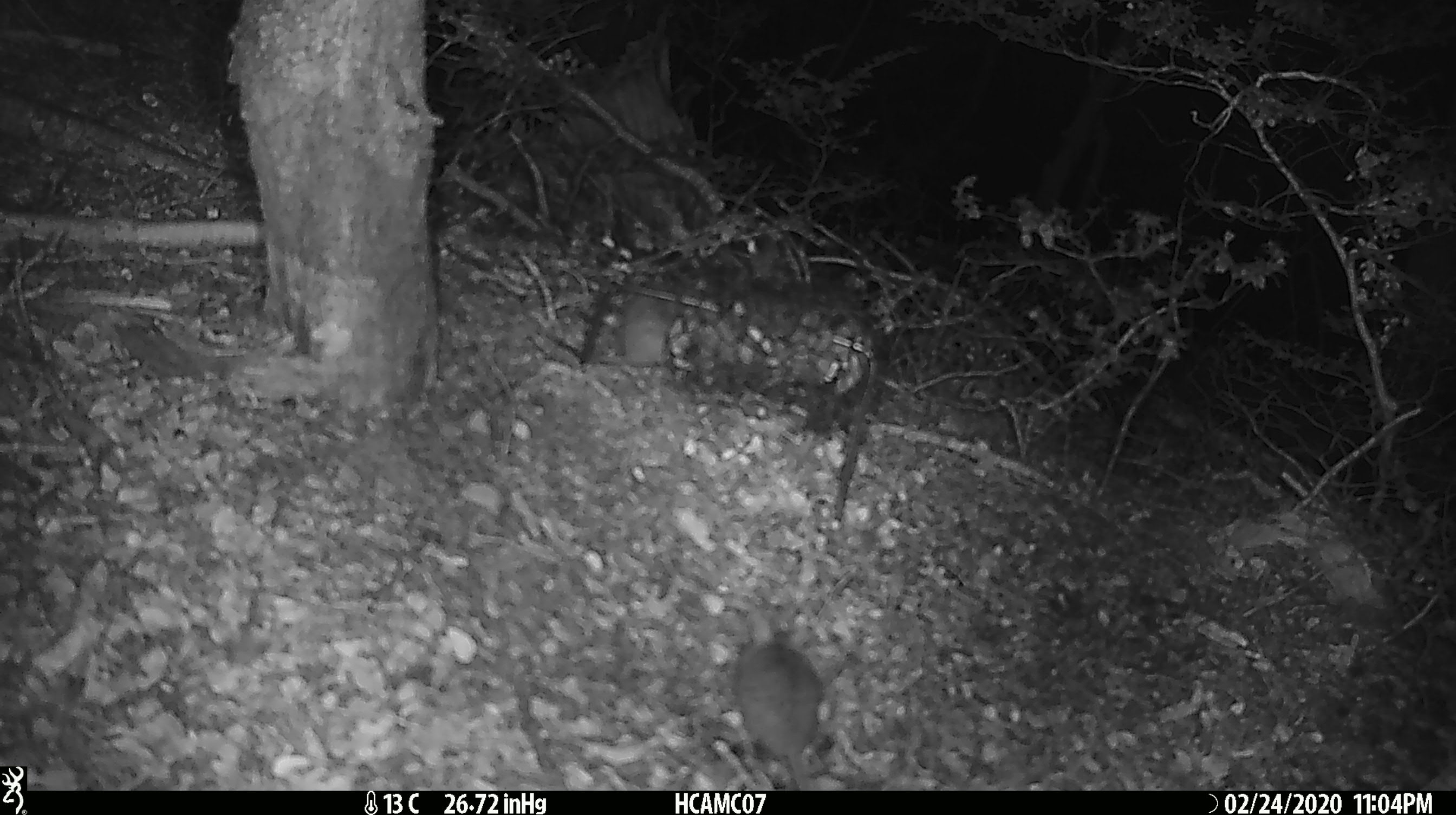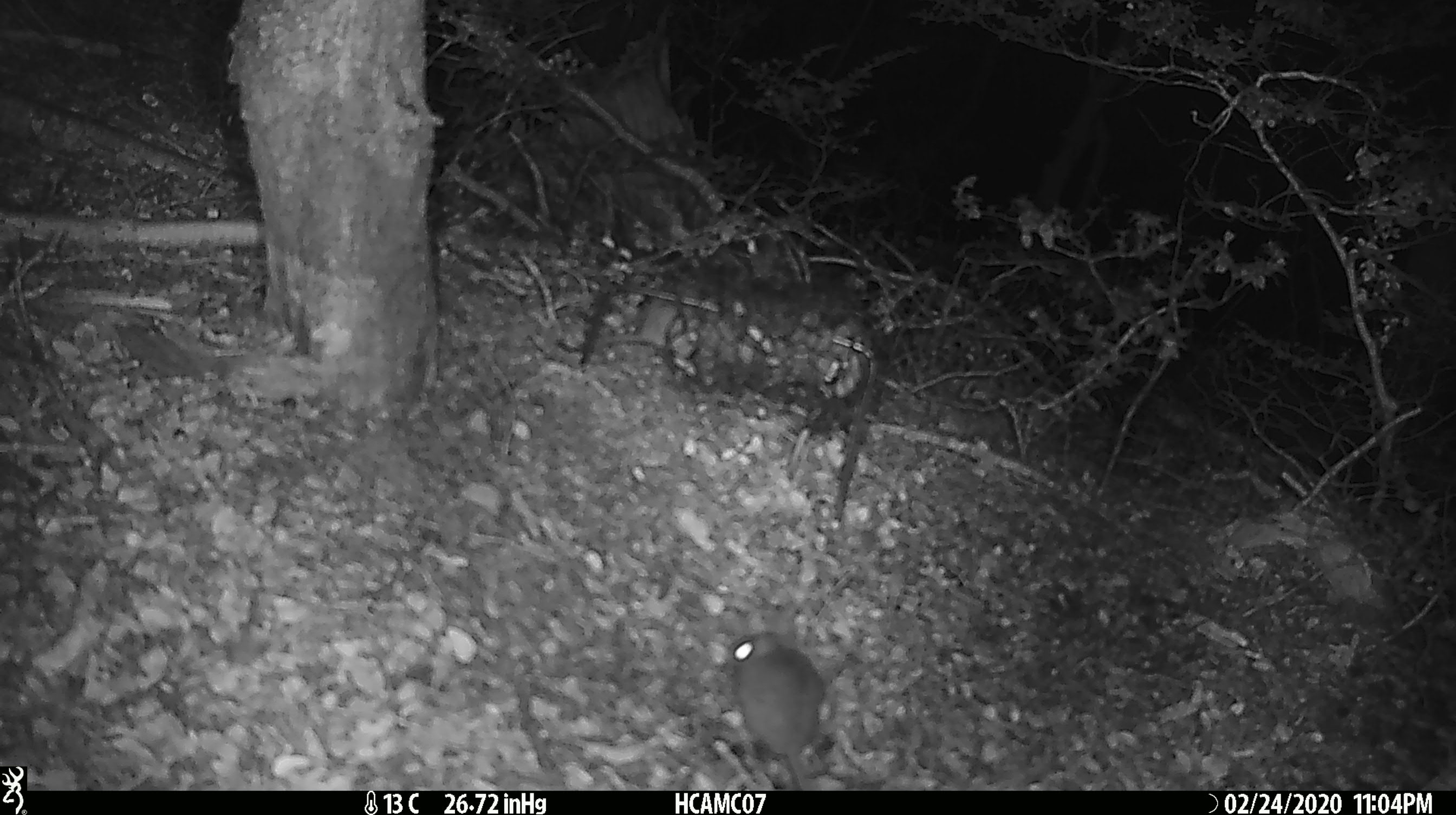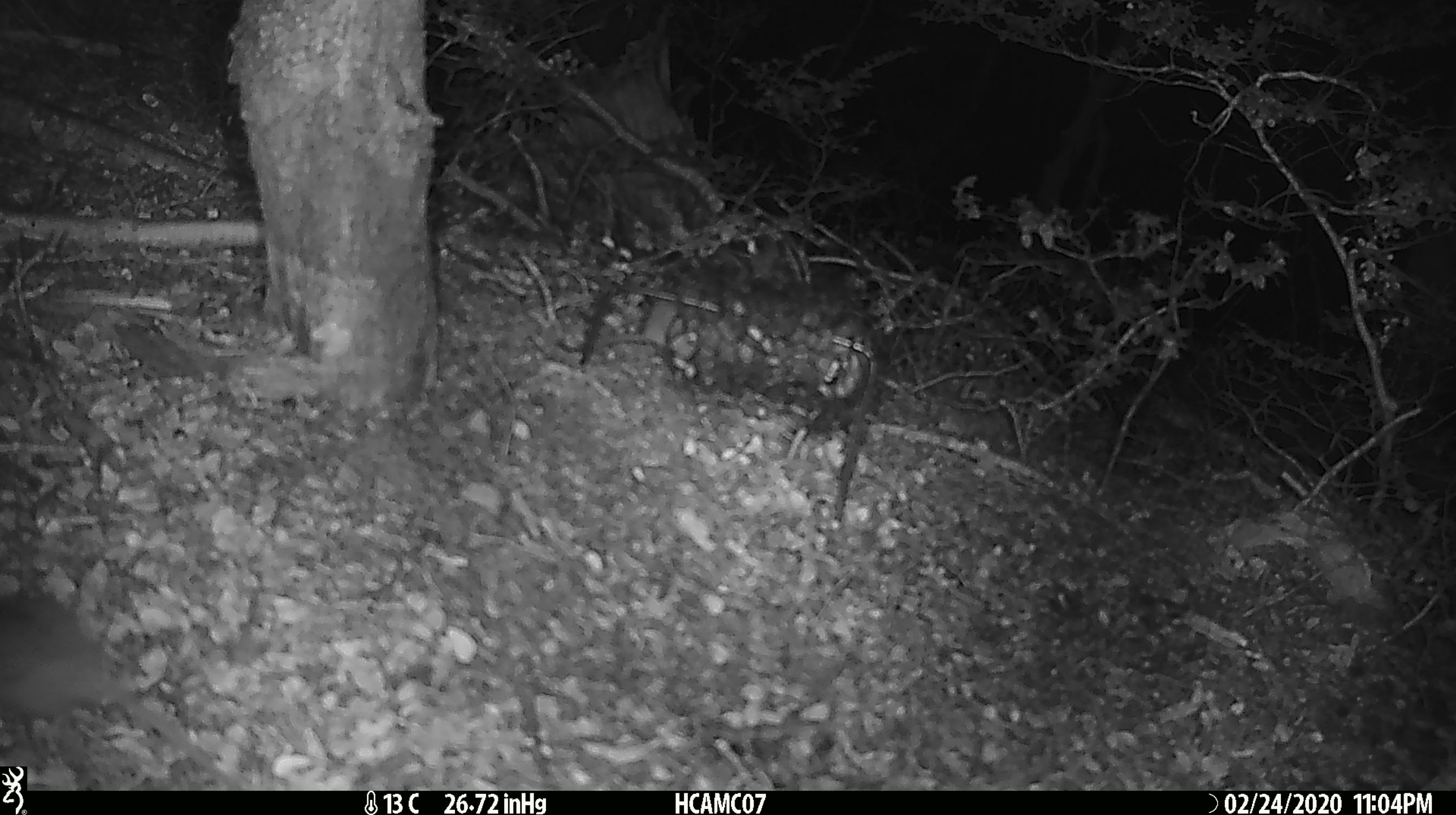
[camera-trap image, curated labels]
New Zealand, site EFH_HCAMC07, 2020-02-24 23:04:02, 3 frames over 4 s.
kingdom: Animalia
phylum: Chordata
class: Mammalia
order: Rodentia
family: Muridae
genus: Mus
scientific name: Mus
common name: mouse